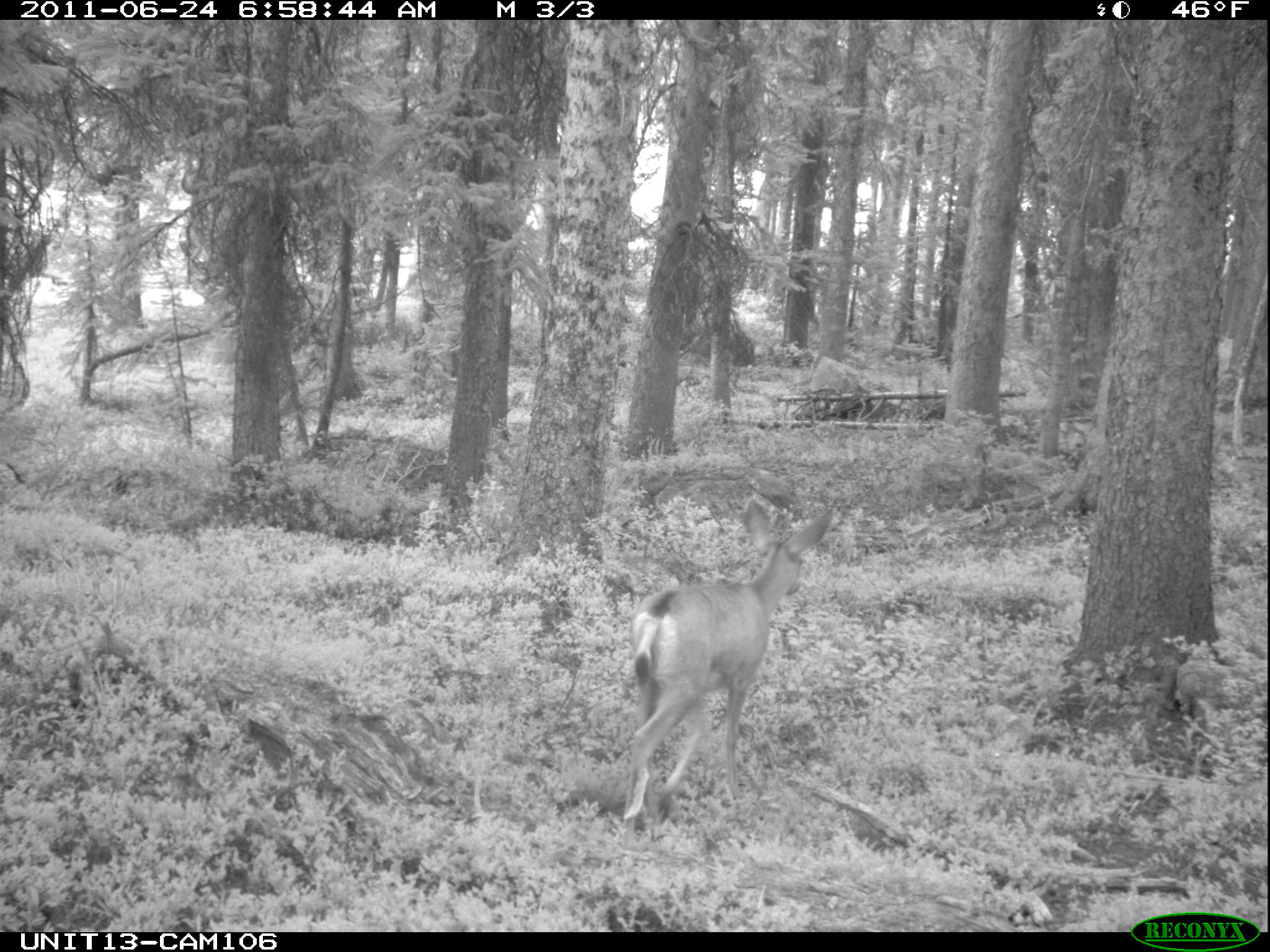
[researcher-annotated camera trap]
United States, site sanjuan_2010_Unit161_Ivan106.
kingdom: Animalia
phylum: Chordata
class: Mammalia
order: Artiodactyla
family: Cervidae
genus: Odocoileus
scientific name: Odocoileus hemionus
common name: mule deer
Odocoileus hemionus (mule deer).